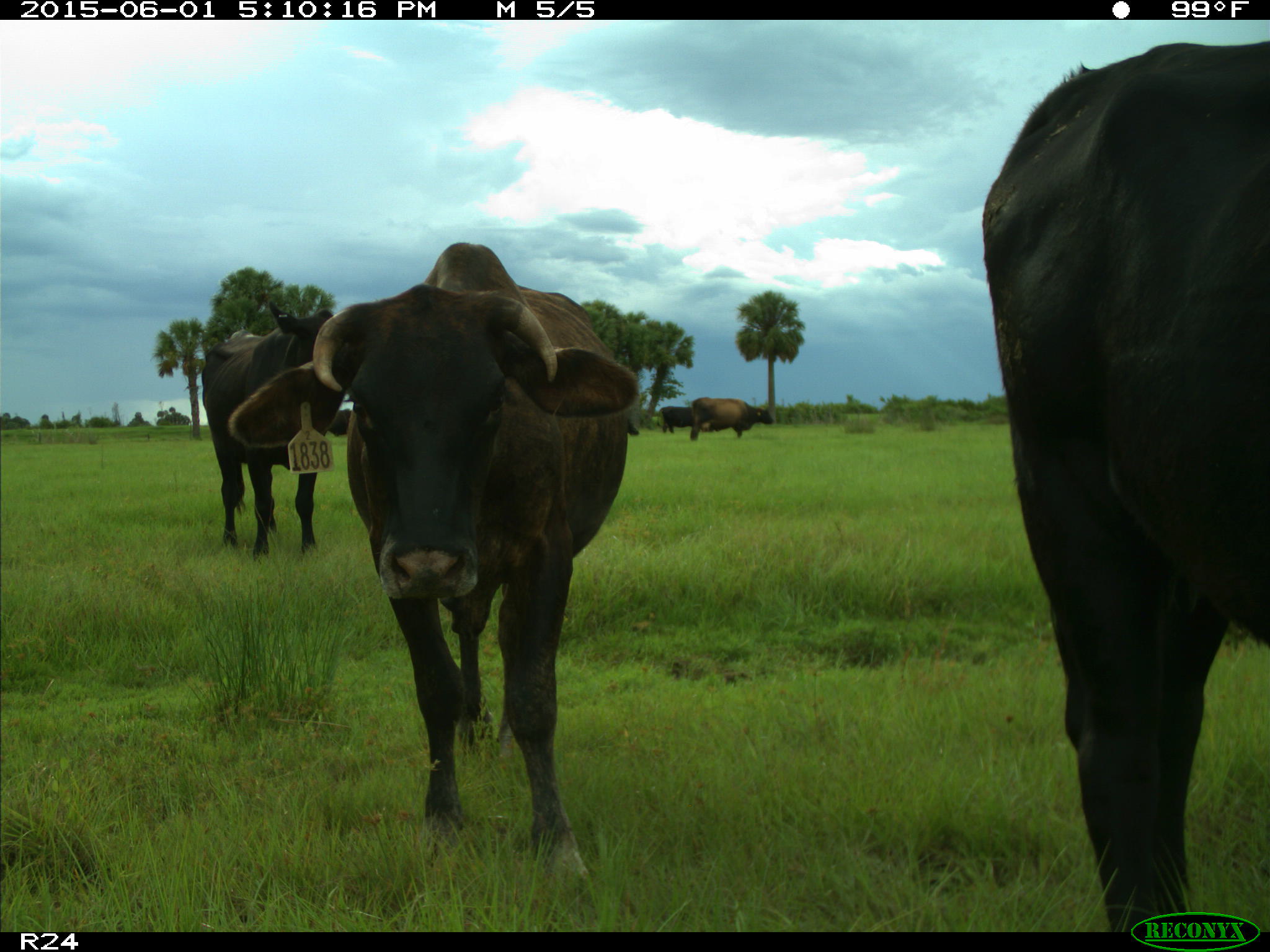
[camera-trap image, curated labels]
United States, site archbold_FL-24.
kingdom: Animalia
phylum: Chordata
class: Mammalia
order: Artiodactyla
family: Bovidae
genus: Bos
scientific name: Bos taurus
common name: domestic cow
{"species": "Bos taurus (domestic cow)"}